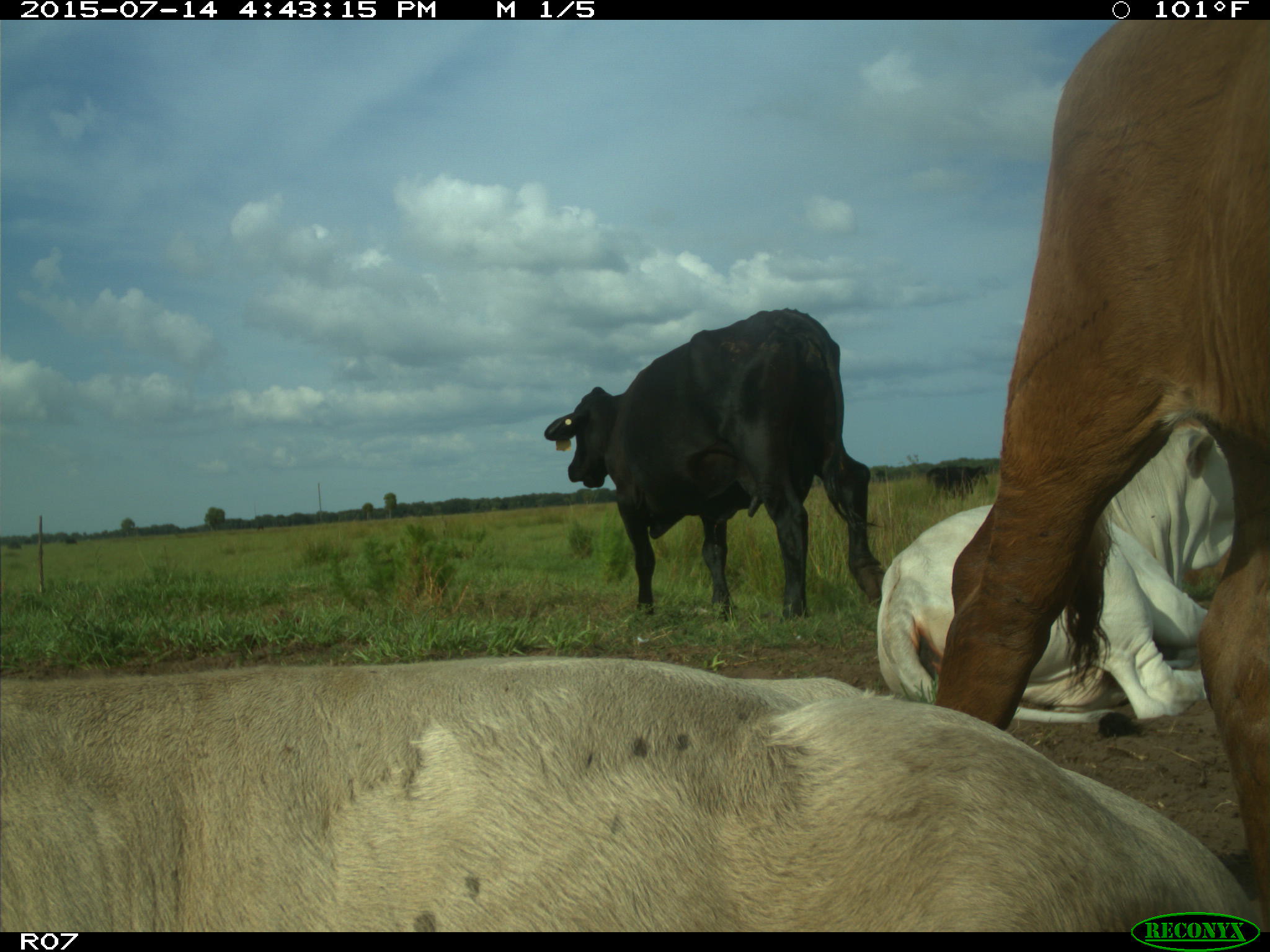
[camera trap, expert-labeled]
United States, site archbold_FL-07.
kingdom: Animalia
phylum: Chordata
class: Mammalia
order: Artiodactyla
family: Bovidae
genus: Bos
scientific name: Bos taurus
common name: domestic cow